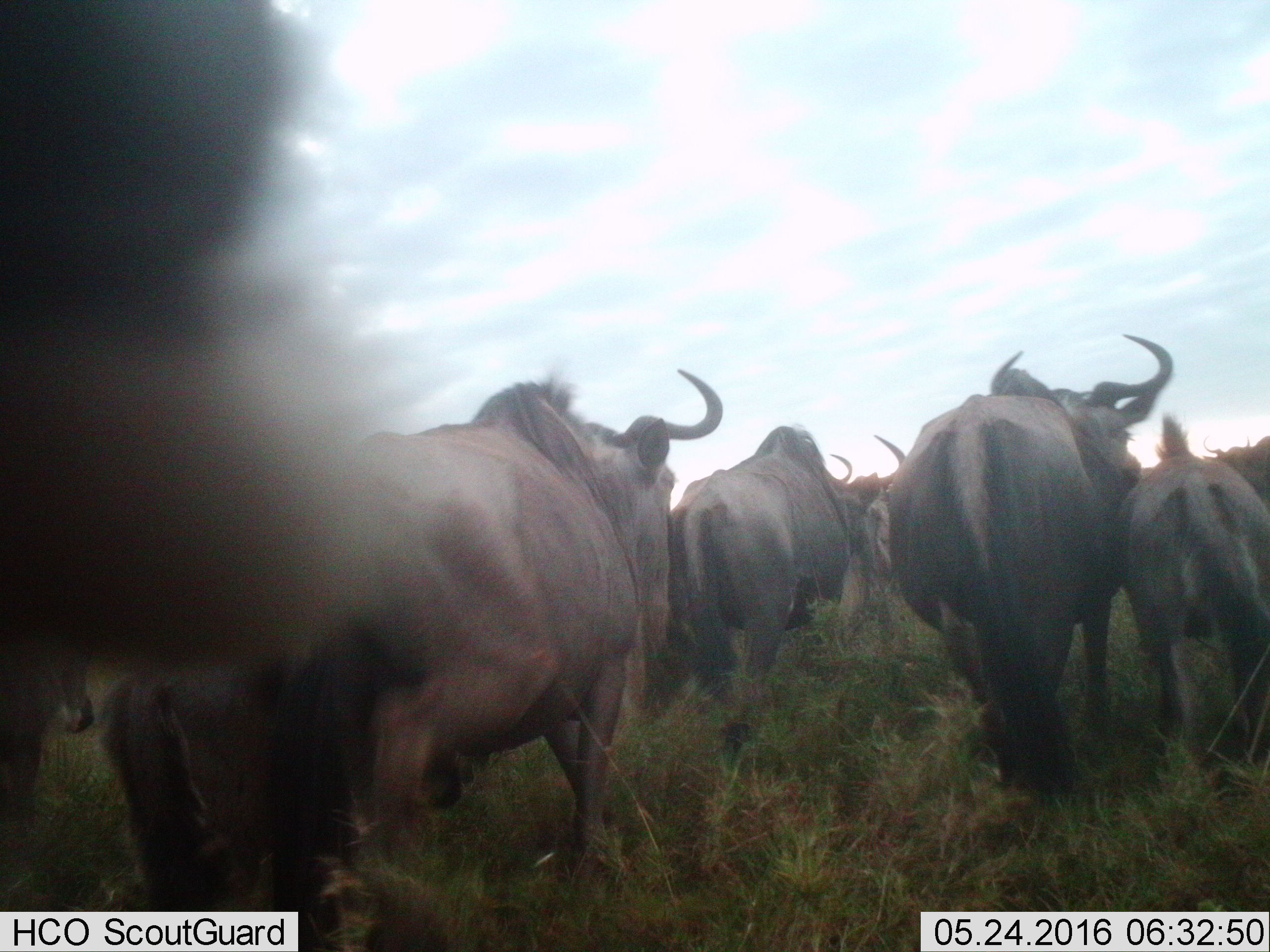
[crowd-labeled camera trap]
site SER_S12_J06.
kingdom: Animalia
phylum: Chordata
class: Mammalia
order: Artiodactyla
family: Bovidae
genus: Connochaetes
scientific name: Connochaetes taurinus taurinus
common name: blue wildebeest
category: wildebeestblue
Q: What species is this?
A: Wildebeestblue (blue wildebeest) (Connochaetes taurinus taurinus).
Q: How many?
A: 10.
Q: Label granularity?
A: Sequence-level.